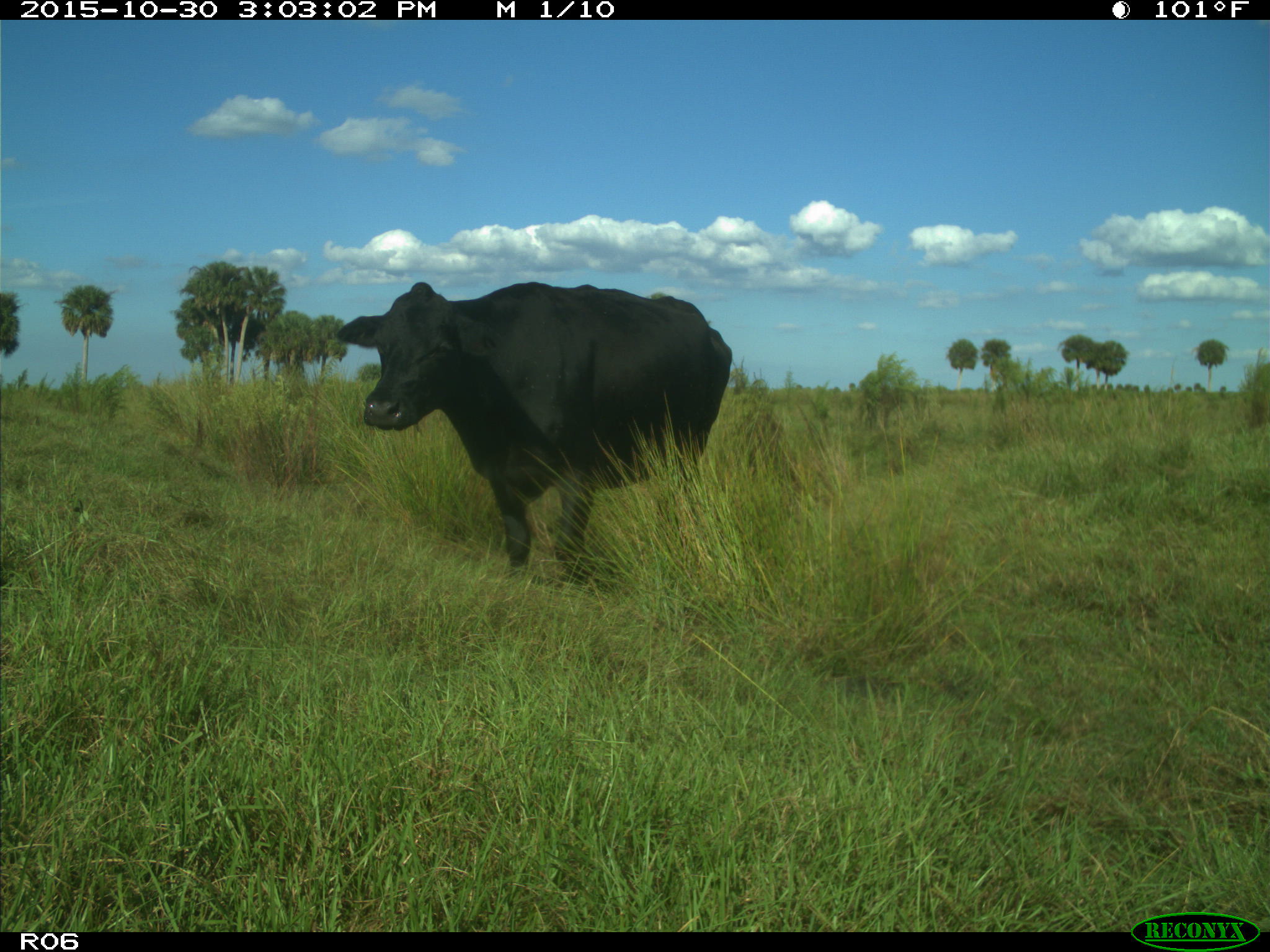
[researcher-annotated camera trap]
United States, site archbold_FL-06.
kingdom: Animalia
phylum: Chordata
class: Mammalia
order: Artiodactyla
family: Bovidae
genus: Bos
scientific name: Bos taurus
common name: domestic cow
Bos taurus (domestic cow).